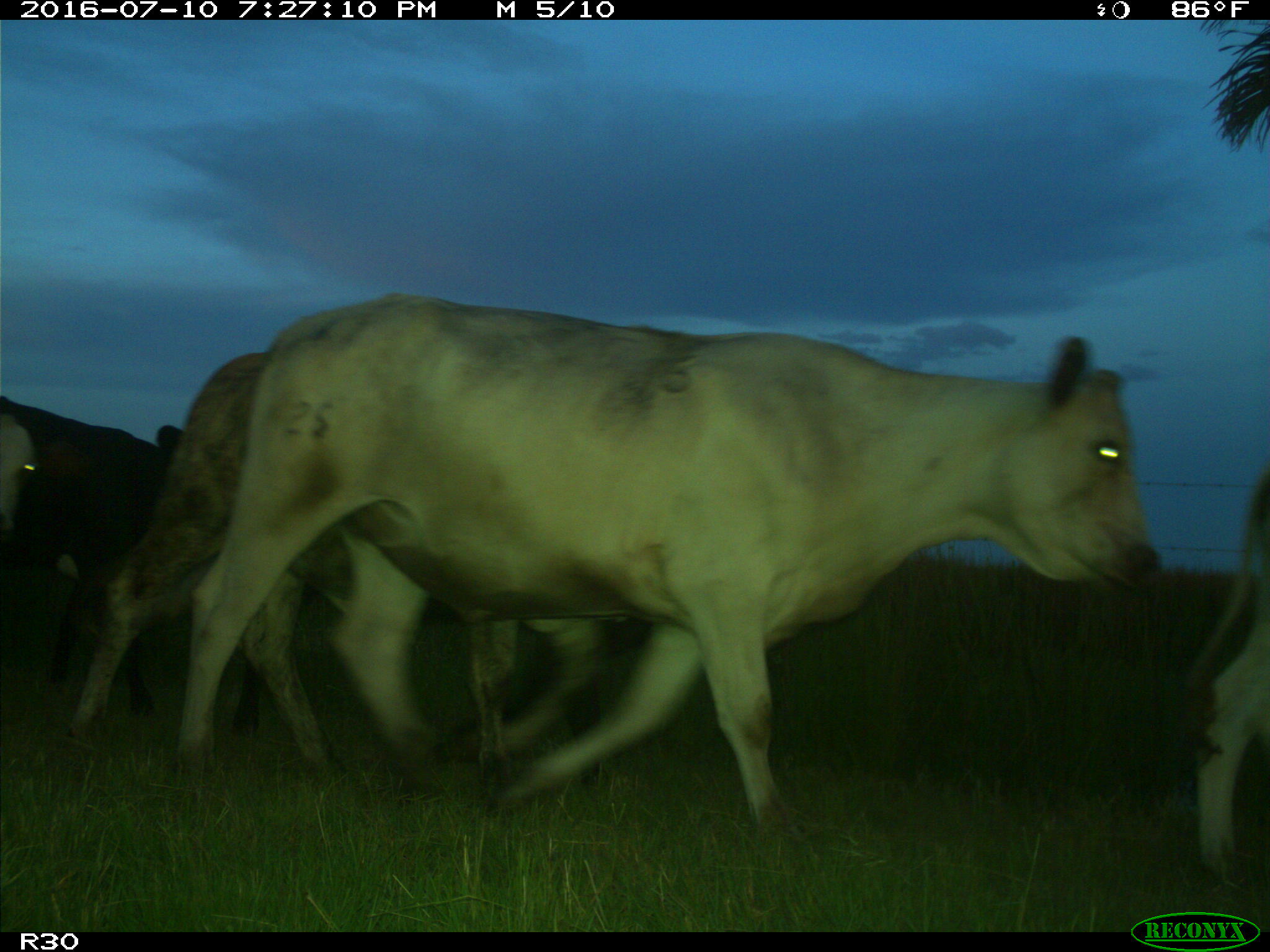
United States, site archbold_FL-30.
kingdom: Animalia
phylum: Chordata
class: Mammalia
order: Artiodactyla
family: Bovidae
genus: Bos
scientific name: Bos taurus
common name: domestic cow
Bos taurus (domestic cow).